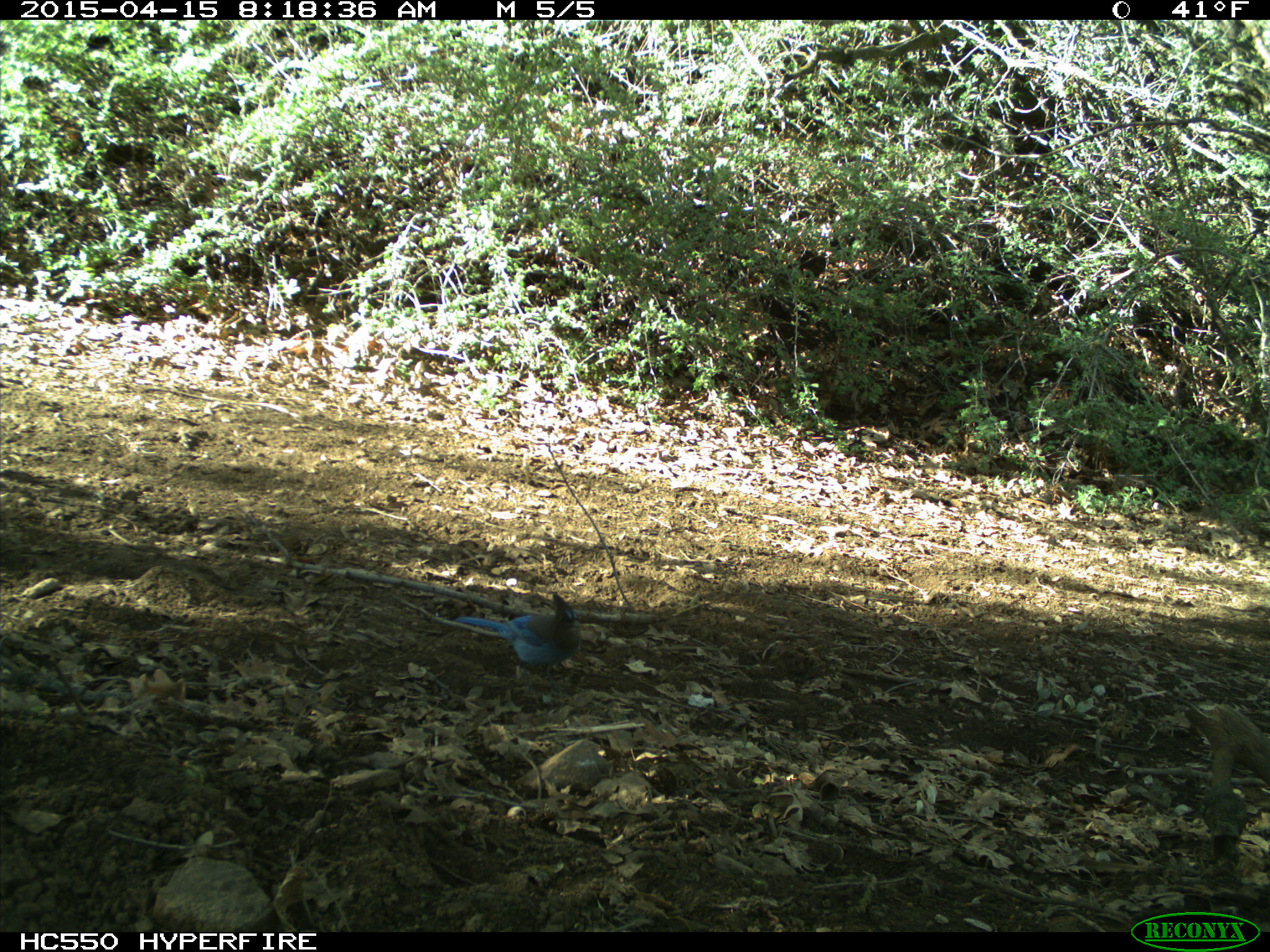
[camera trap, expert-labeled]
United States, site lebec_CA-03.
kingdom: Animalia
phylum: Chordata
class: Aves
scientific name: Aves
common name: birds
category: unidentified bird